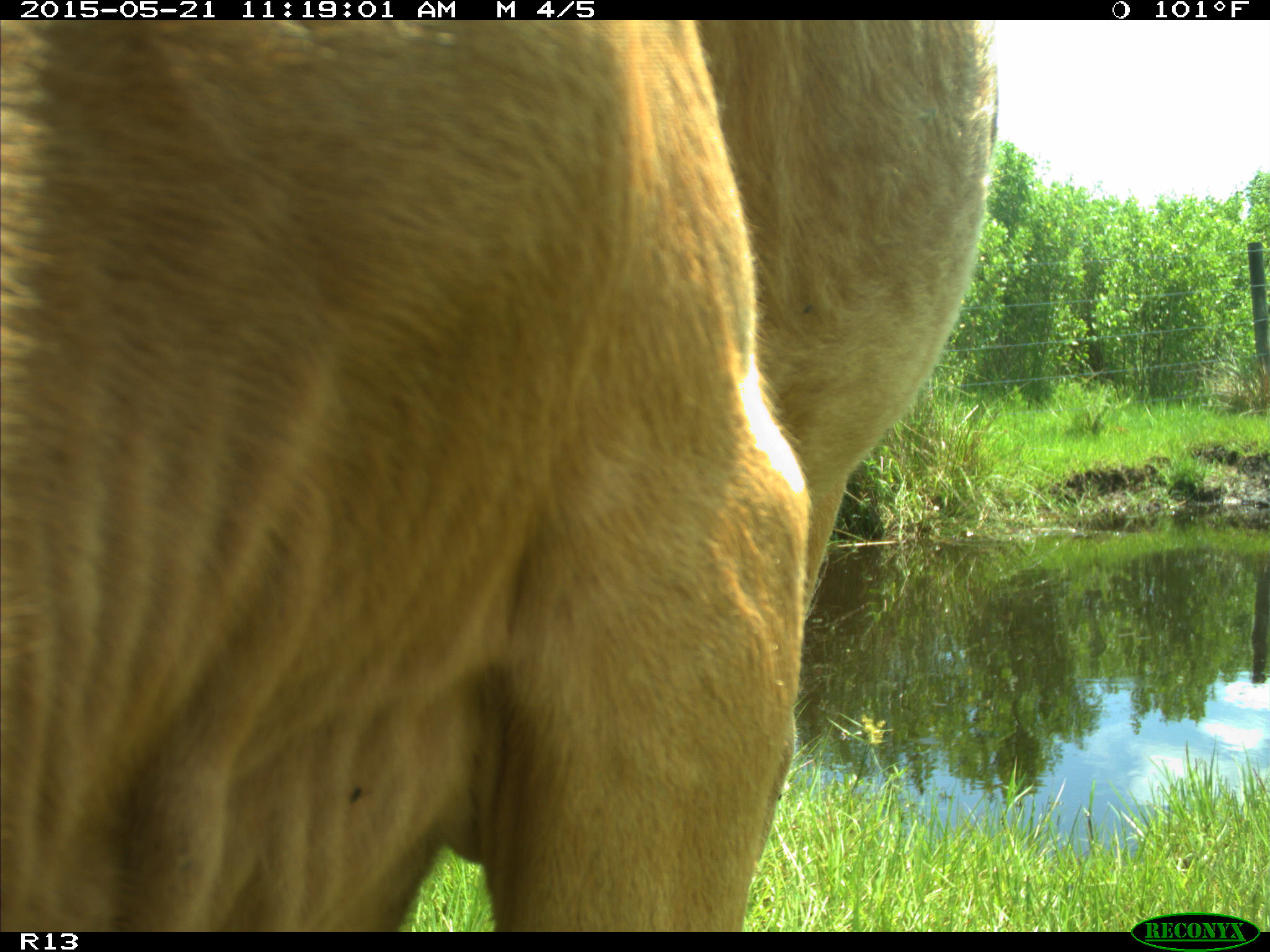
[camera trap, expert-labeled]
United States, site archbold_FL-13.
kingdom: Animalia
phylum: Chordata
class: Mammalia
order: Artiodactyla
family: Bovidae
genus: Bos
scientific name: Bos taurus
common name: domestic cow